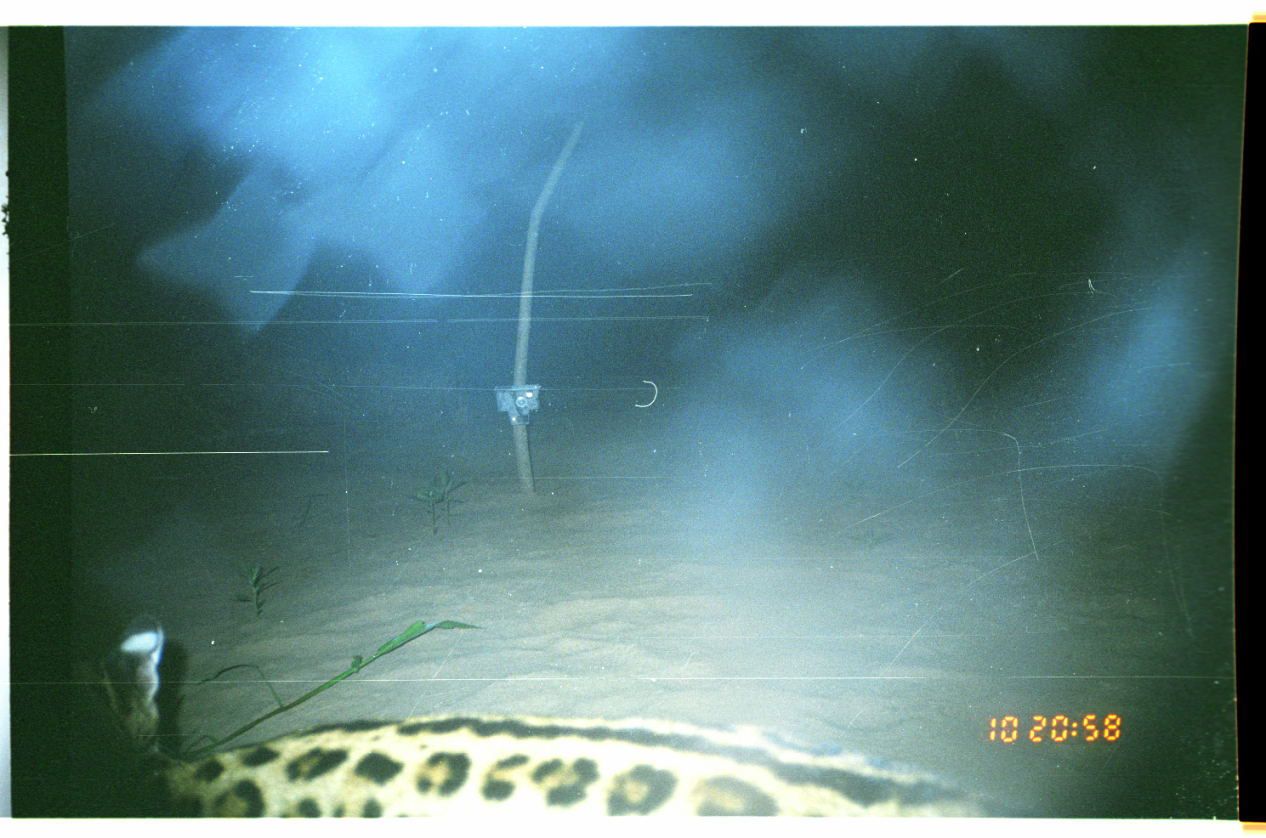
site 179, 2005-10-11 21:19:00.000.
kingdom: Animalia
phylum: Chordata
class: Mammalia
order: Carnivora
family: Felidae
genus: Leopardus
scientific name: Leopardus pardalis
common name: ocelot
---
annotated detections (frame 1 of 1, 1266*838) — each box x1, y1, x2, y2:
leopardus pardalis: 69, 615, 1097, 817